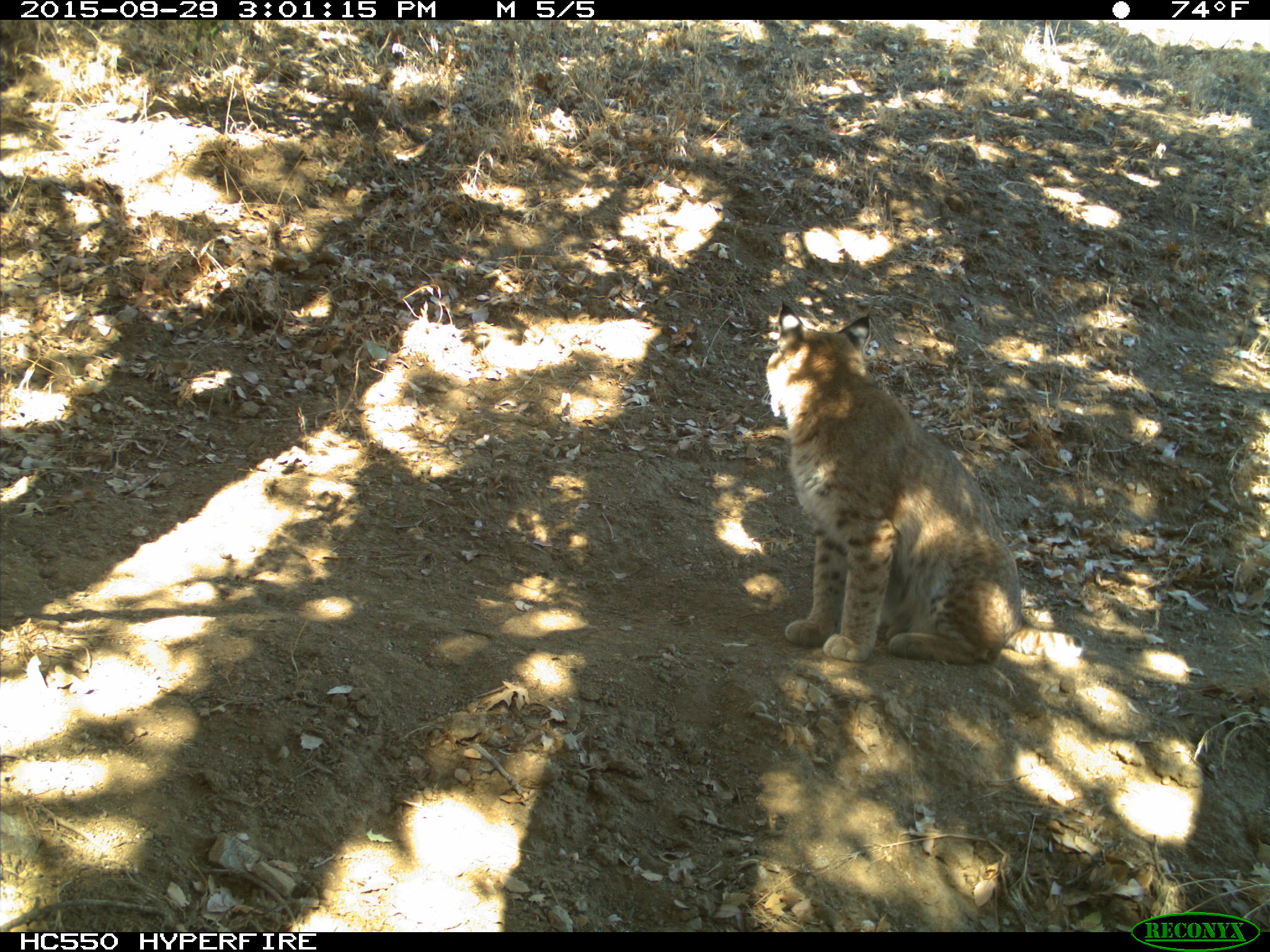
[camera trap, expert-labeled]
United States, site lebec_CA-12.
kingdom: Animalia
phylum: Chordata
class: Mammalia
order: Carnivora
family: Felidae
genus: Lynx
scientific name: Lynx rufus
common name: bobcat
Lynx rufus (bobcat).